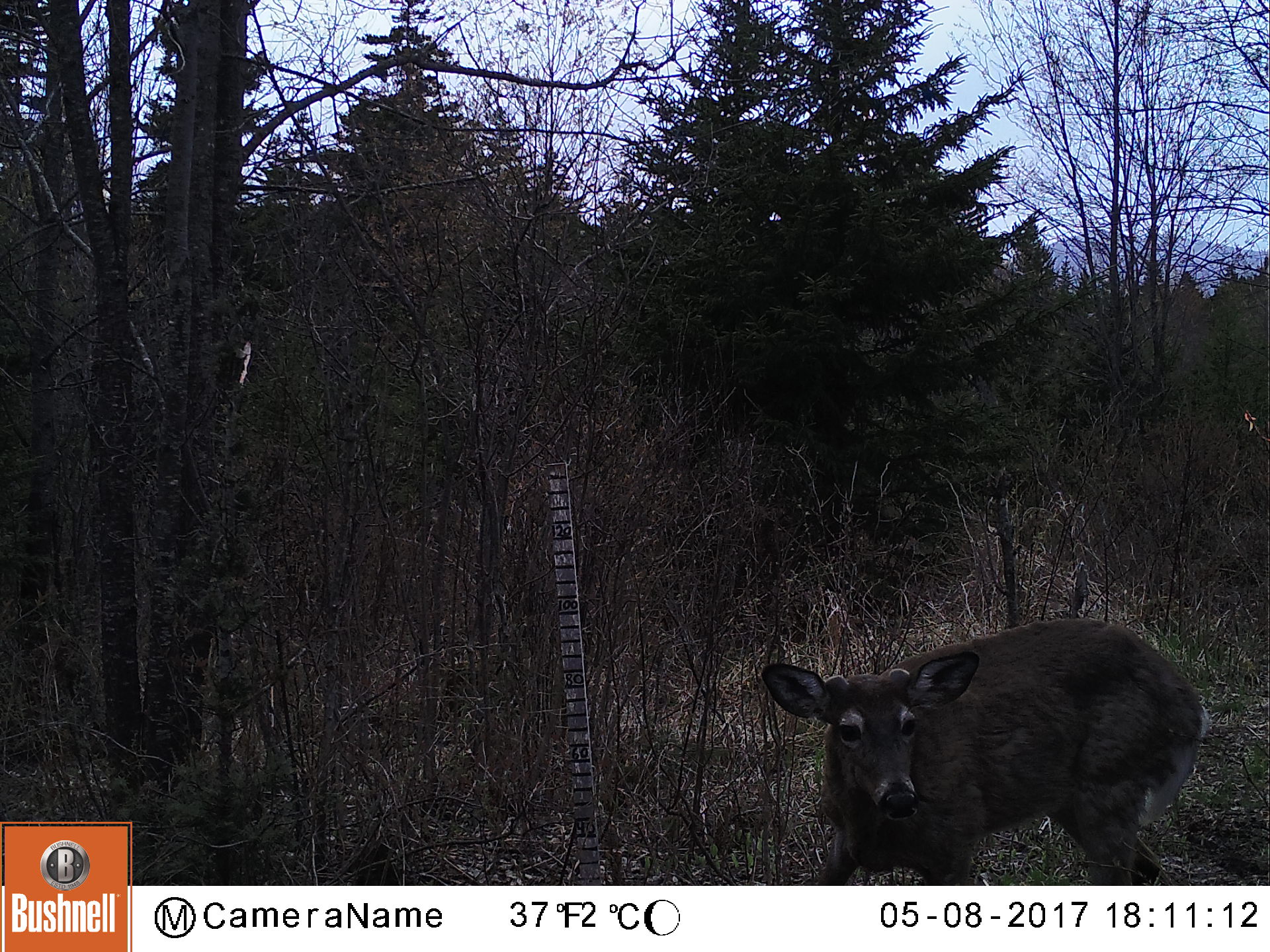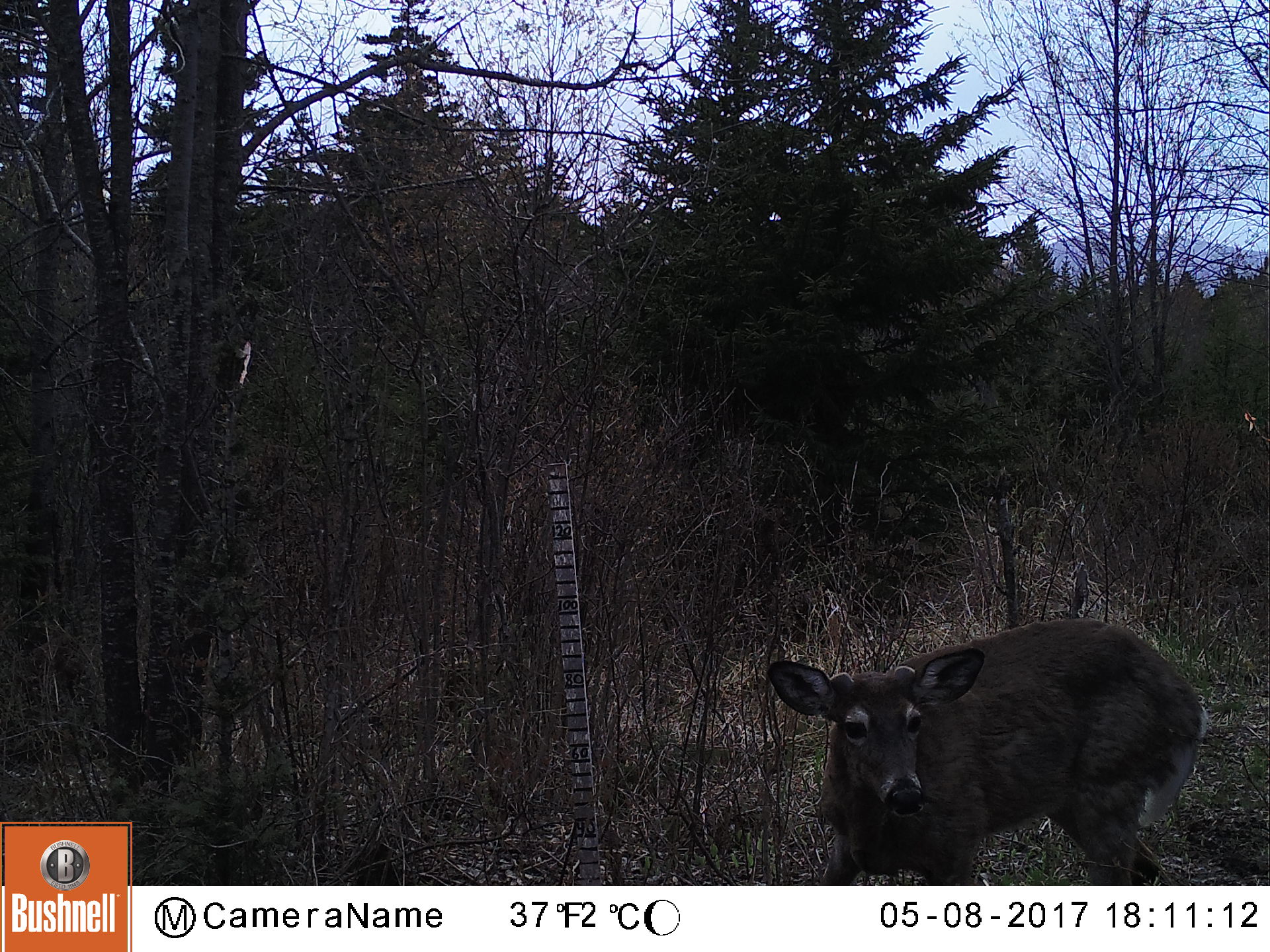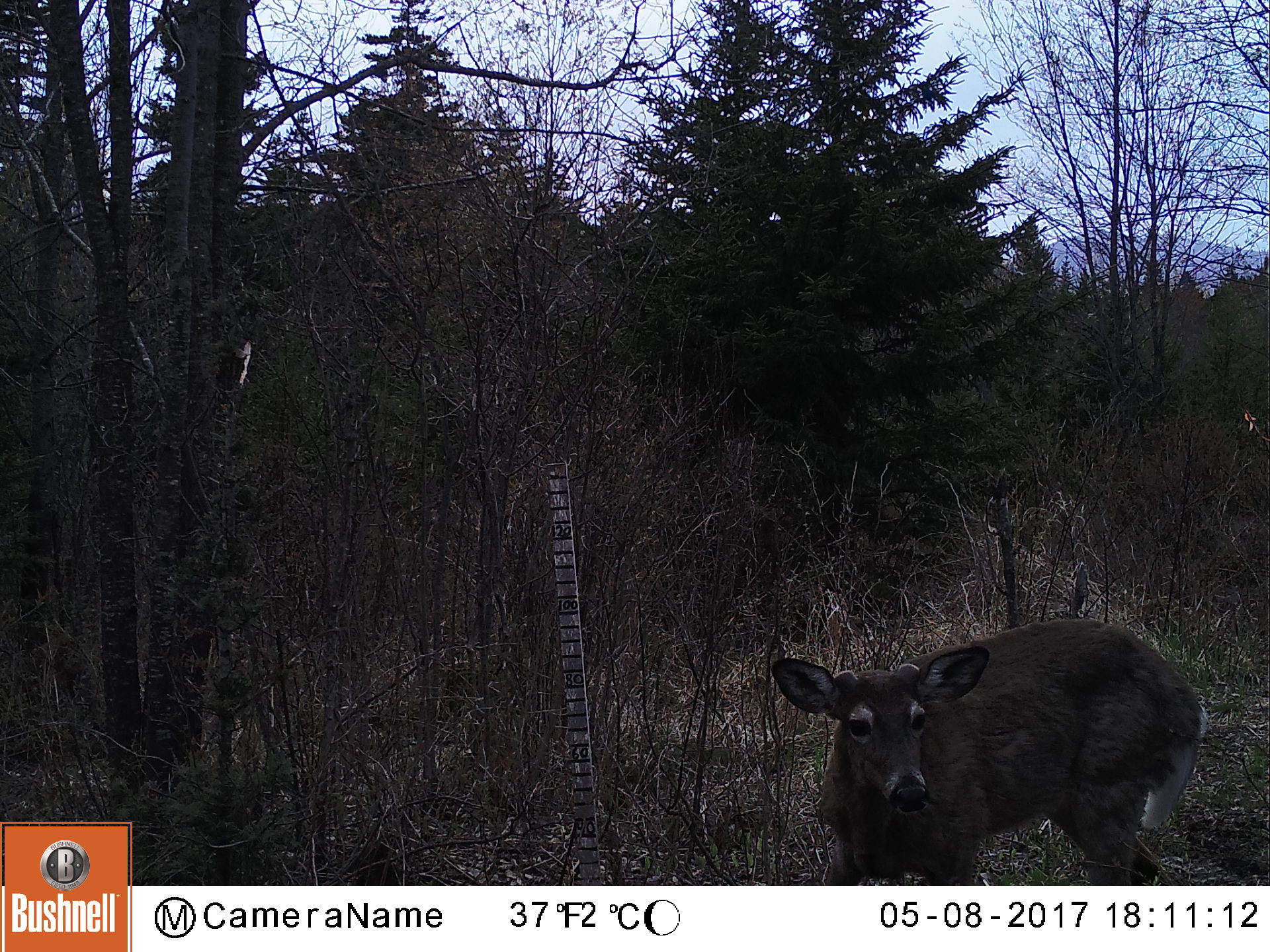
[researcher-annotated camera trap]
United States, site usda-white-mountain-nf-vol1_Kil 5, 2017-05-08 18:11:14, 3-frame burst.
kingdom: Animalia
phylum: Chordata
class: Mammalia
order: Artiodactyla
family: Cervidae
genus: Odocoileus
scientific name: Odocoileus virginianus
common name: white-tailed deer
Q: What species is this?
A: White-tailed deer (Odocoileus virginianus).